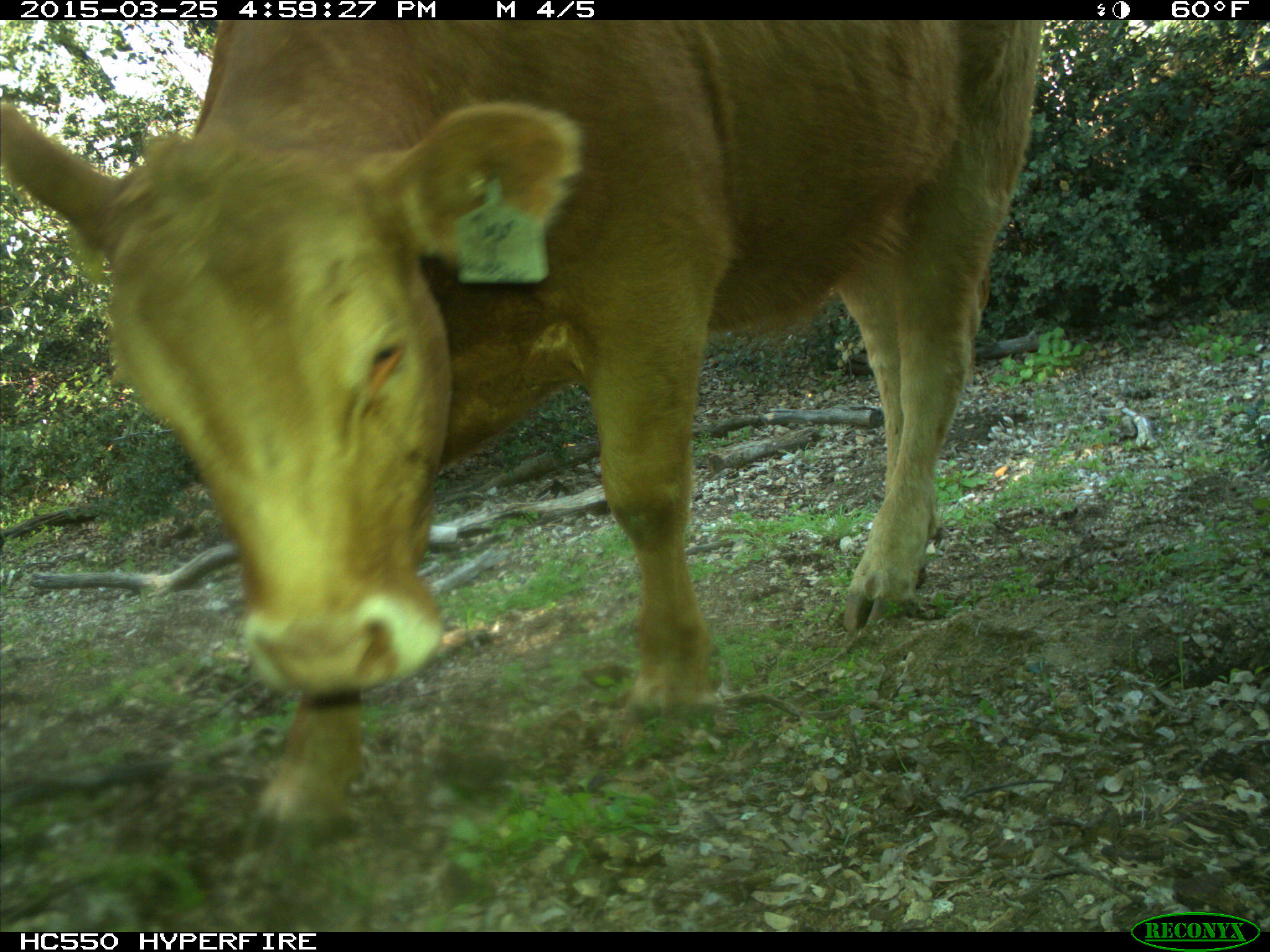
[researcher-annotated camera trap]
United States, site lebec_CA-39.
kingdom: Animalia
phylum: Chordata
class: Mammalia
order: Artiodactyla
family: Bovidae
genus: Bos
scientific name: Bos taurus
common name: domestic cow